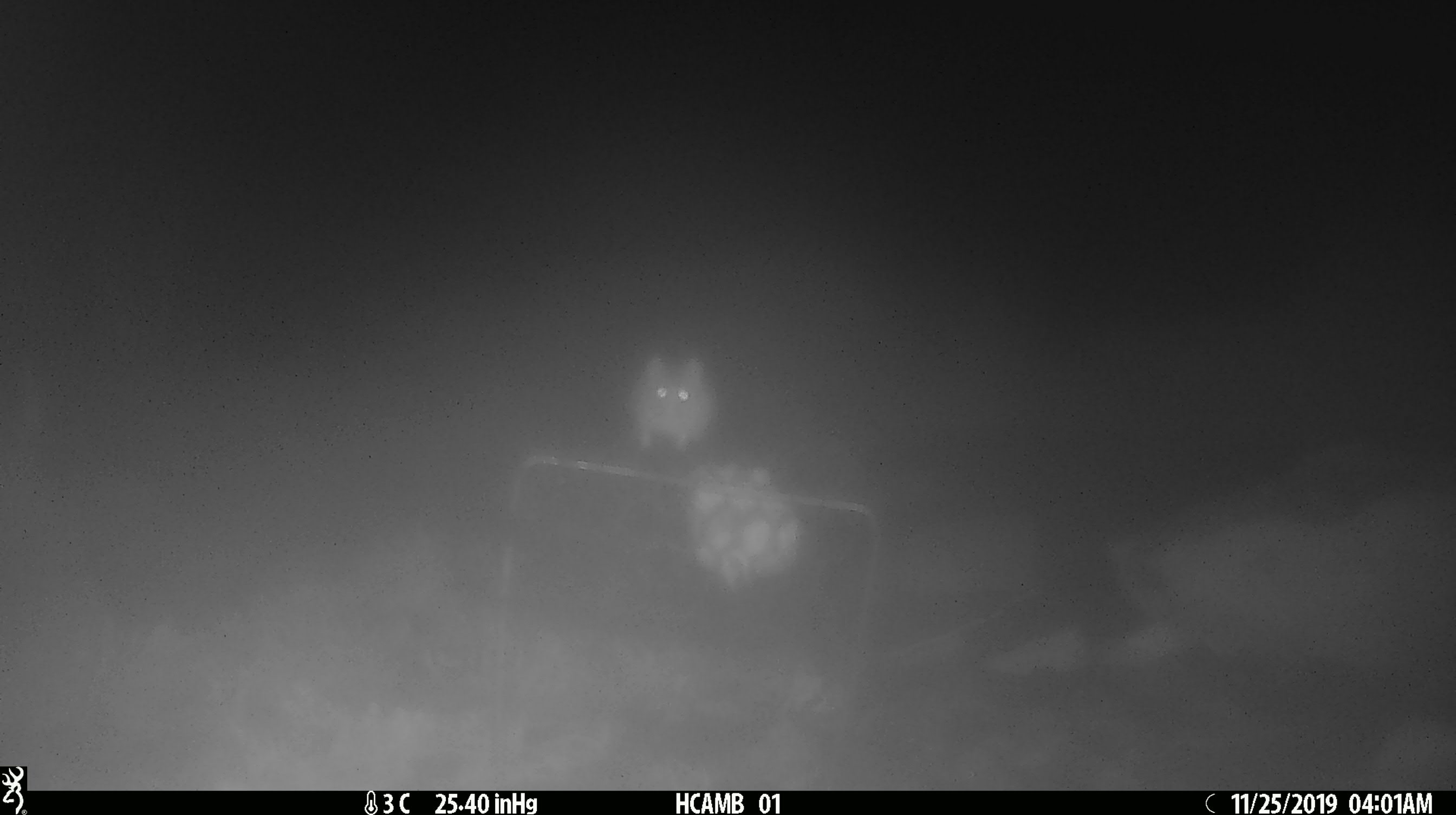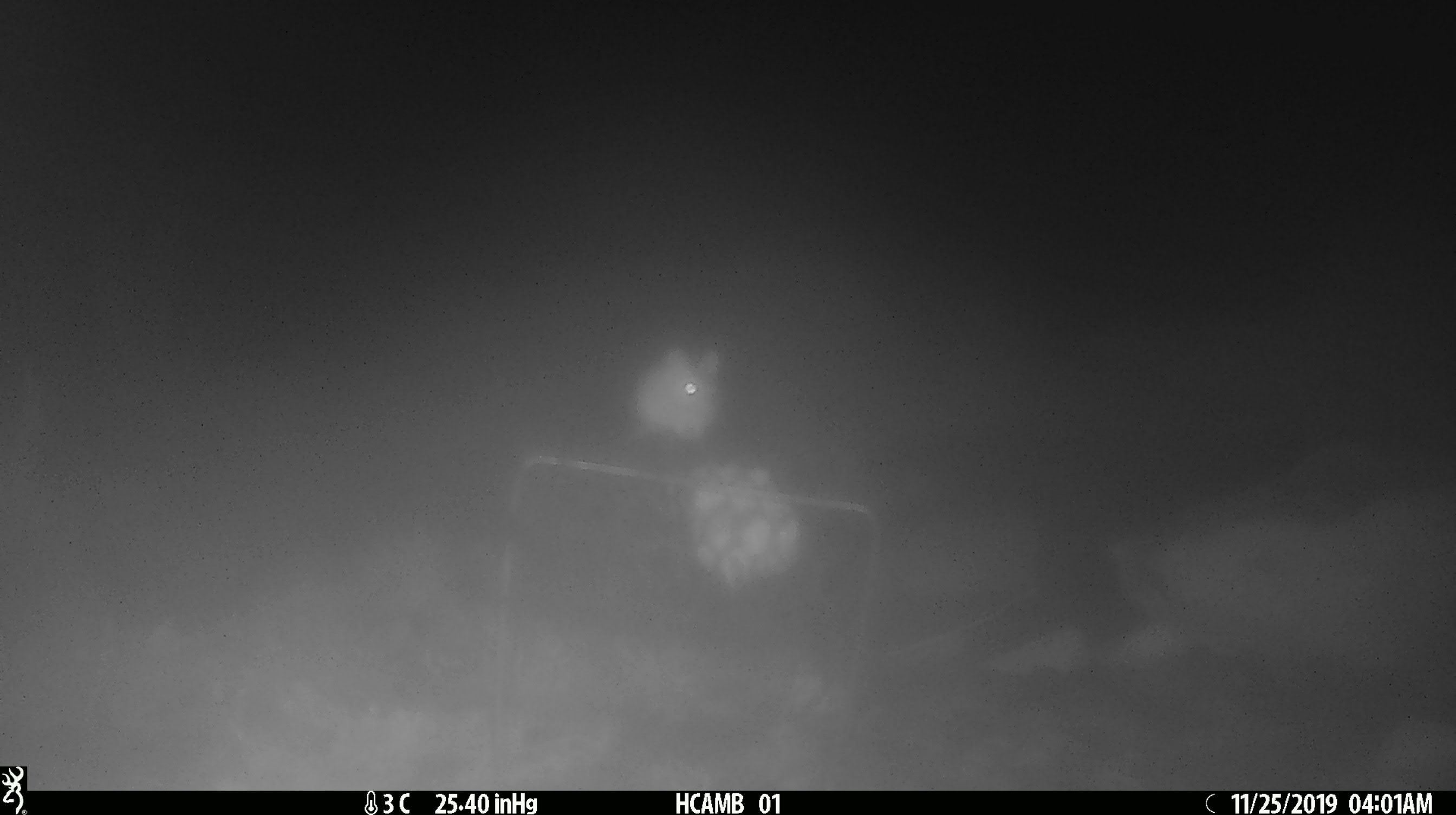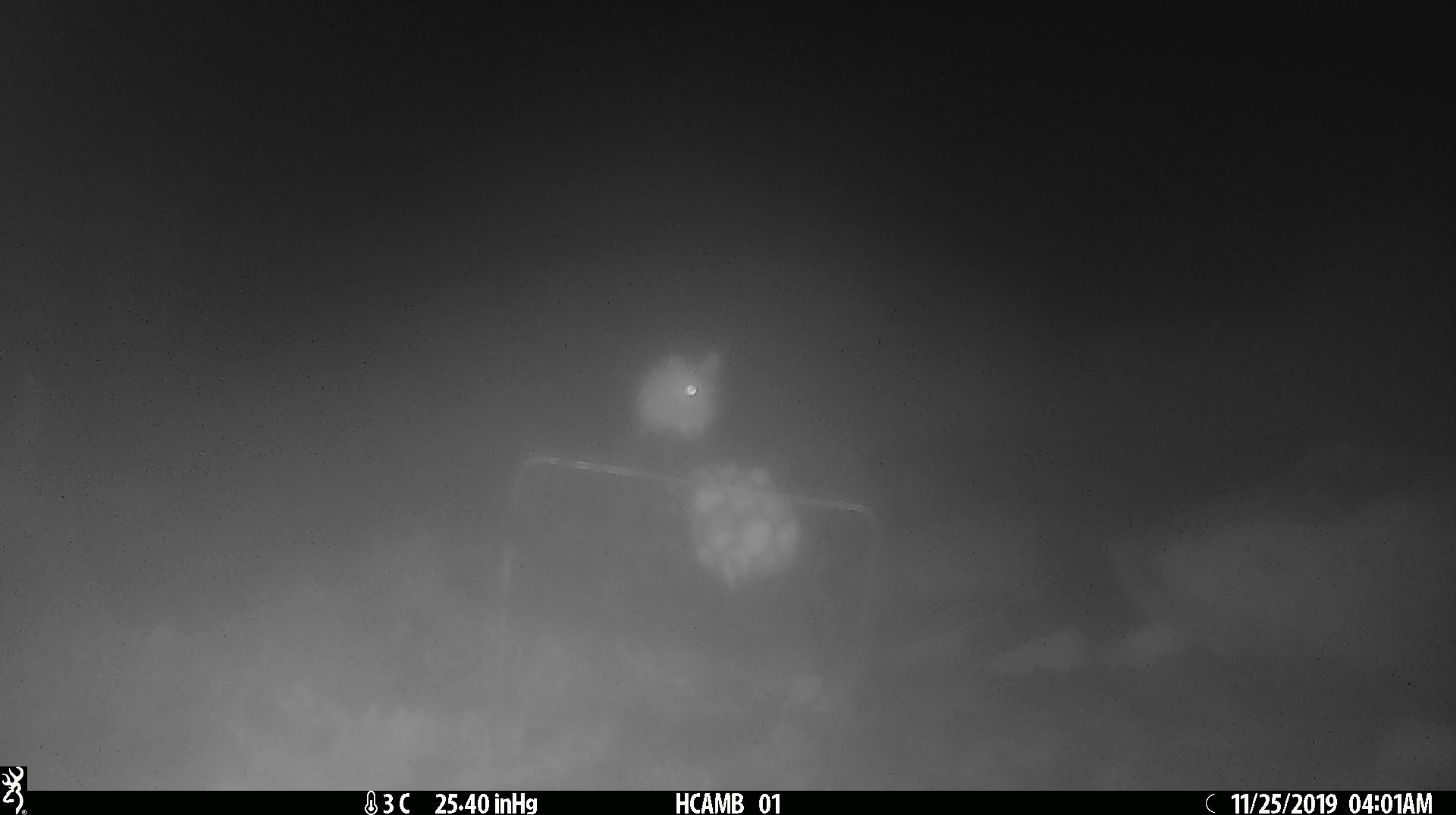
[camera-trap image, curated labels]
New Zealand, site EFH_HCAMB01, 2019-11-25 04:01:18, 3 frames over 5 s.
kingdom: Animalia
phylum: Chordata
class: Mammalia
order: Rodentia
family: Muridae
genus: Mus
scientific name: Mus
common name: mouse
Mouse (Mus).